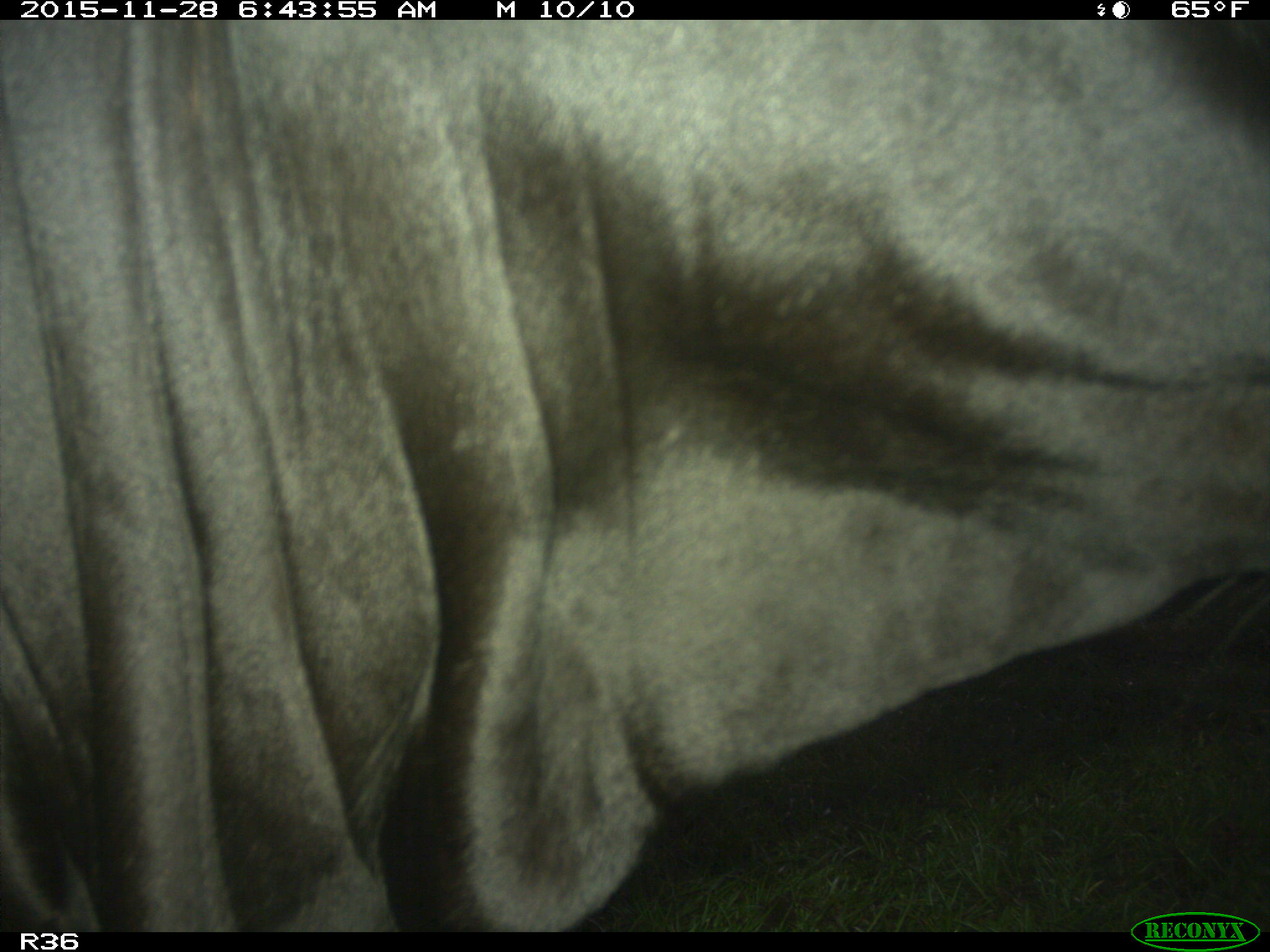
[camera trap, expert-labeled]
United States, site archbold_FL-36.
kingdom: Animalia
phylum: Chordata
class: Mammalia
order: Artiodactyla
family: Bovidae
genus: Bos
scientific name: Bos taurus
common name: domestic cow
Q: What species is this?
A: Bos taurus (domestic cow).